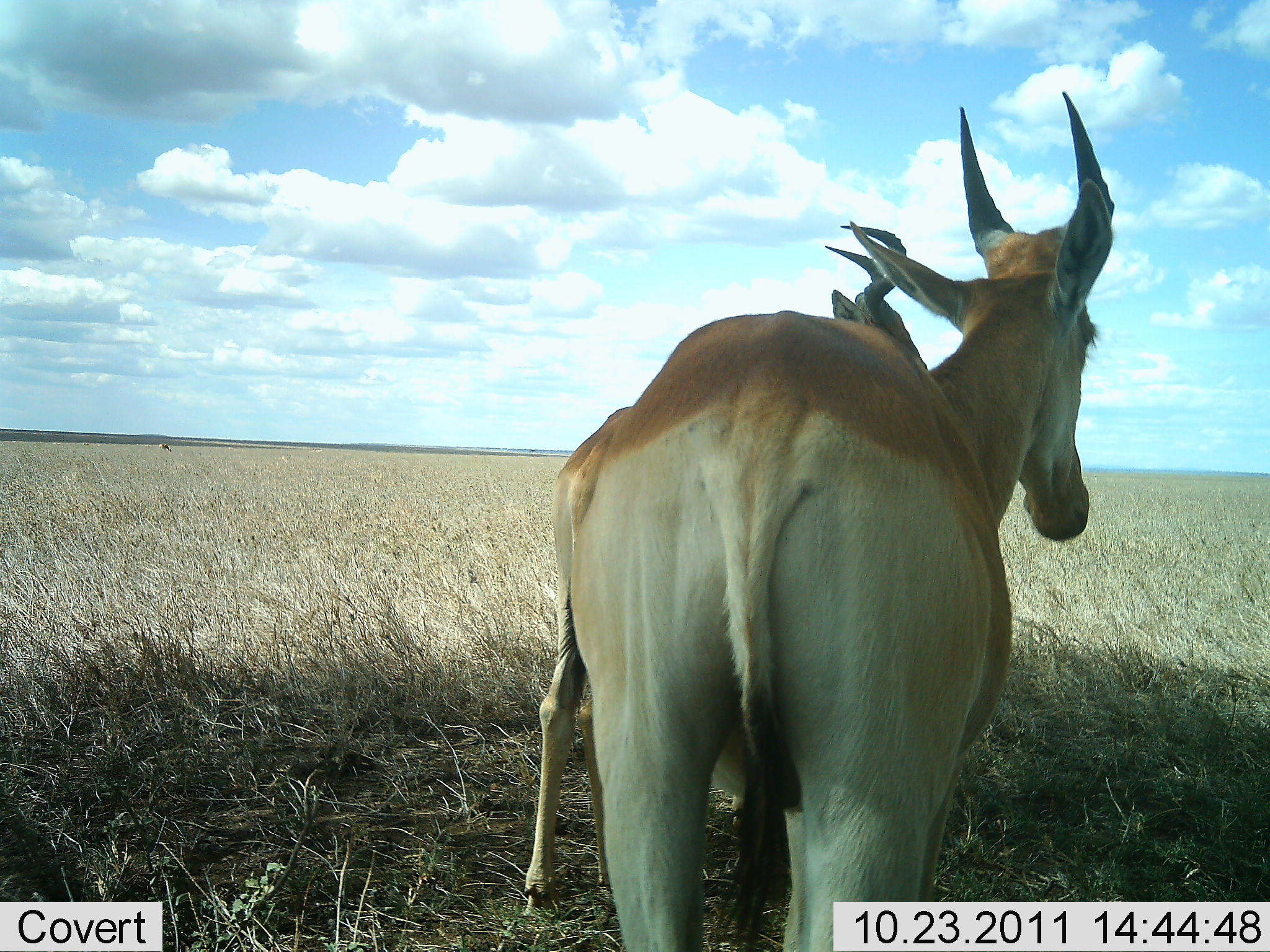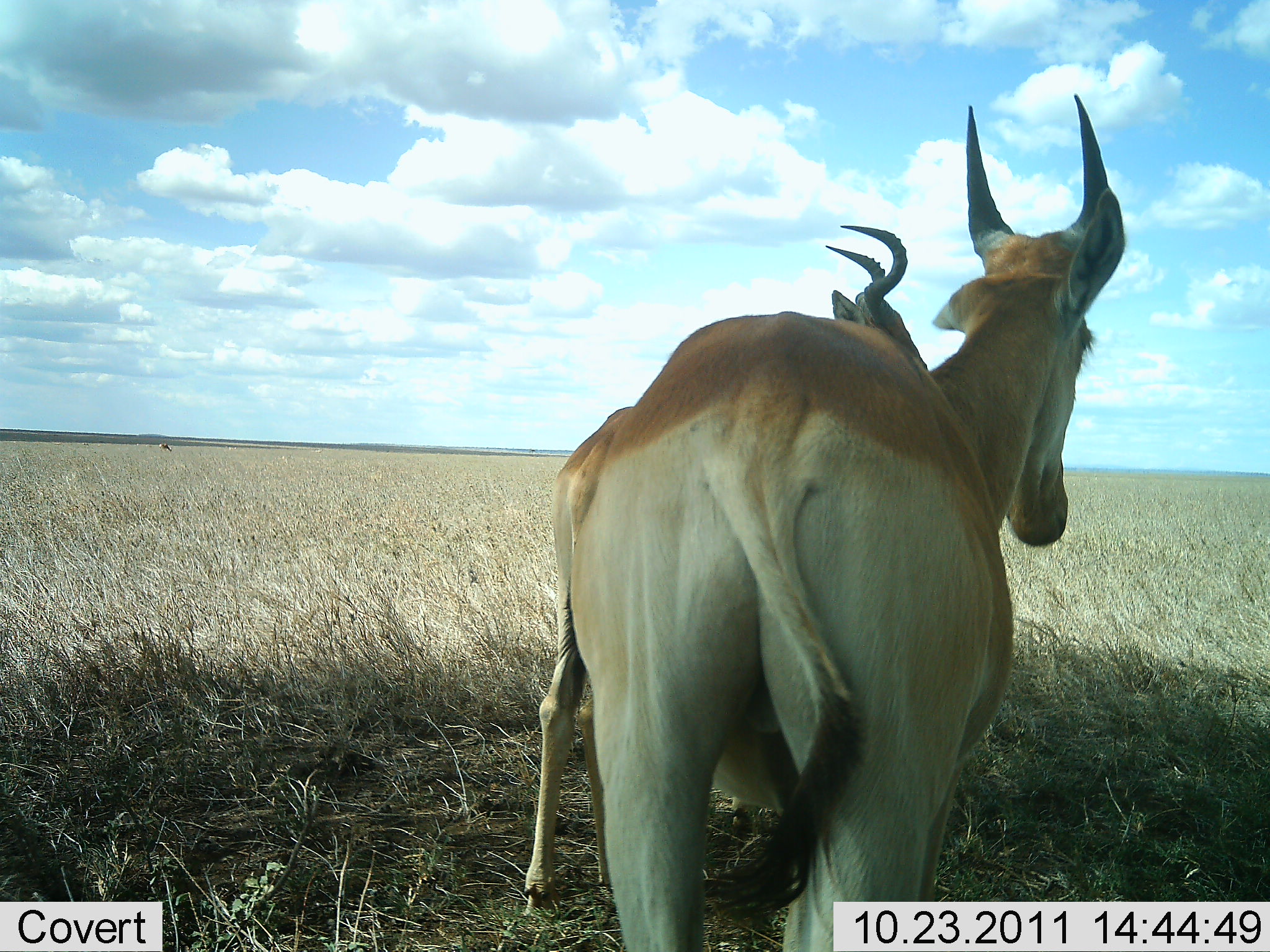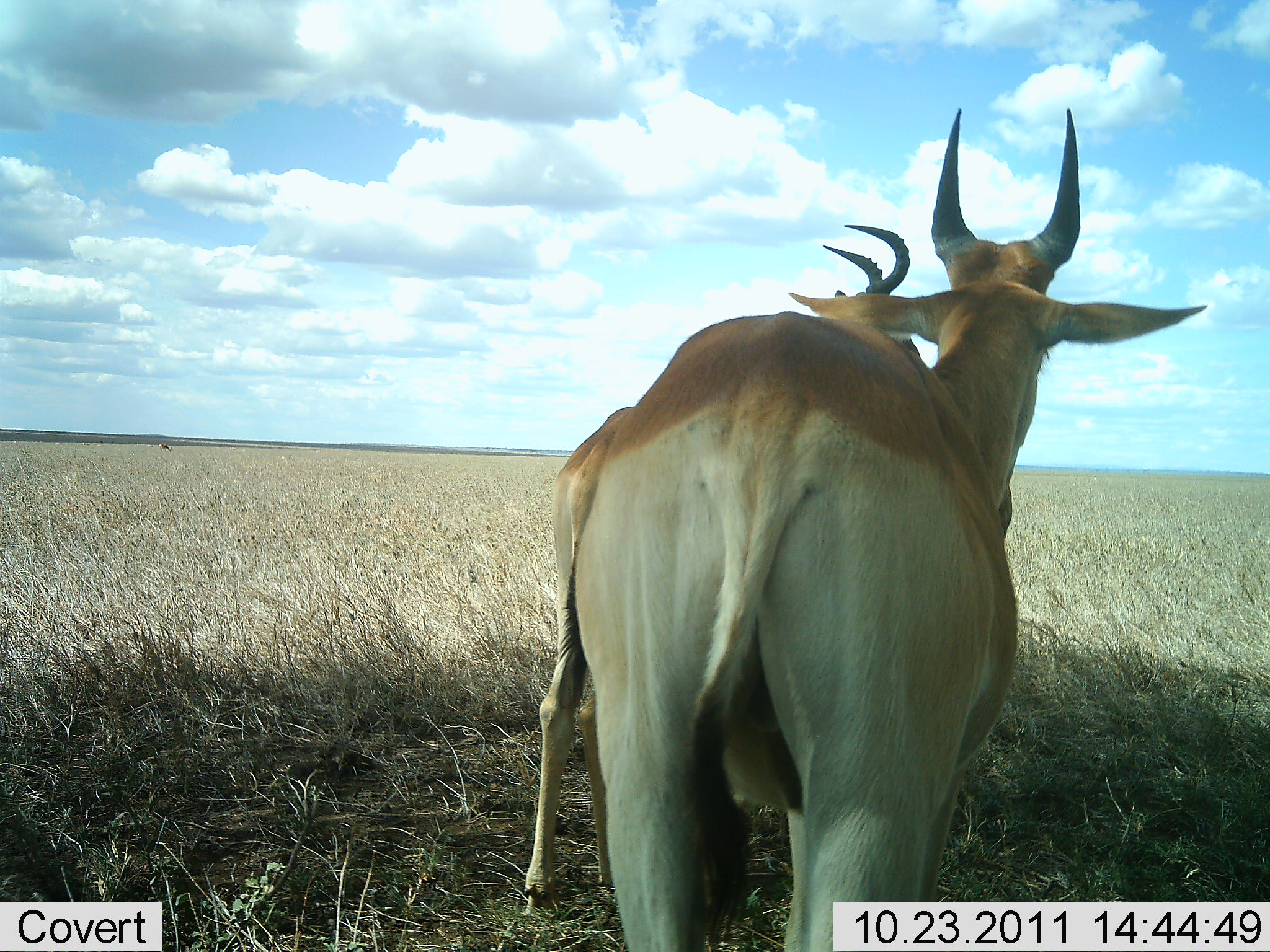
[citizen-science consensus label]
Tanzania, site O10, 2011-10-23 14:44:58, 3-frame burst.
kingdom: Animalia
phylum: Chordata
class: Mammalia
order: Artiodactyla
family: Bovidae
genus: Alcelaphus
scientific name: Alcelaphus buselaphus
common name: hartebeest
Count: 2.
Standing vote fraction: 93%.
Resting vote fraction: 0%.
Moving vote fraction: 7%.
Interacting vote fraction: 0%.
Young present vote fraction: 0%.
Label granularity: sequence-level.